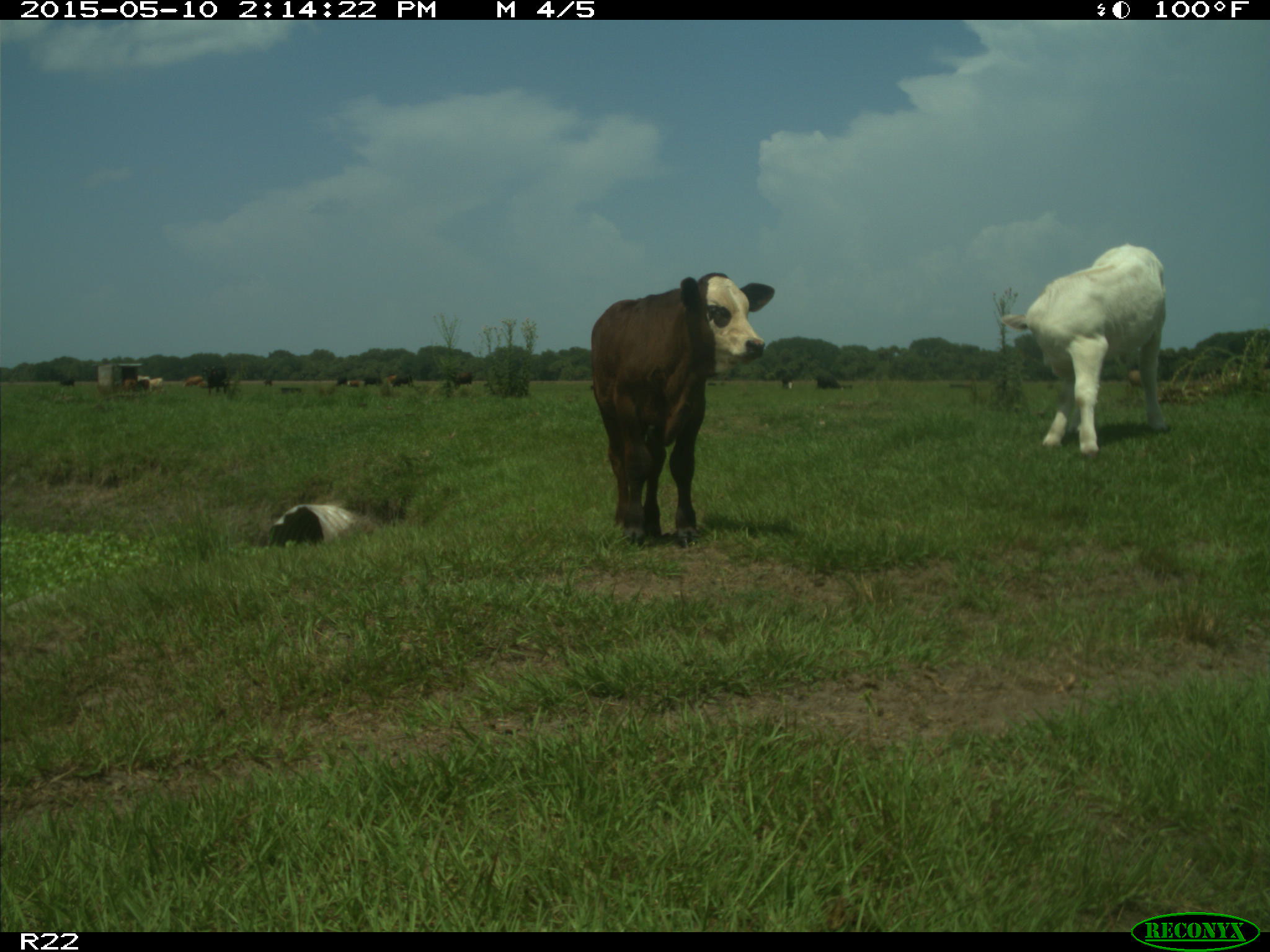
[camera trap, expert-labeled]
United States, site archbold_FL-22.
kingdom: Animalia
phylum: Chordata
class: Mammalia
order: Artiodactyla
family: Bovidae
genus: Bos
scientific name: Bos taurus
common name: domestic cow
Bos taurus (domestic cow).